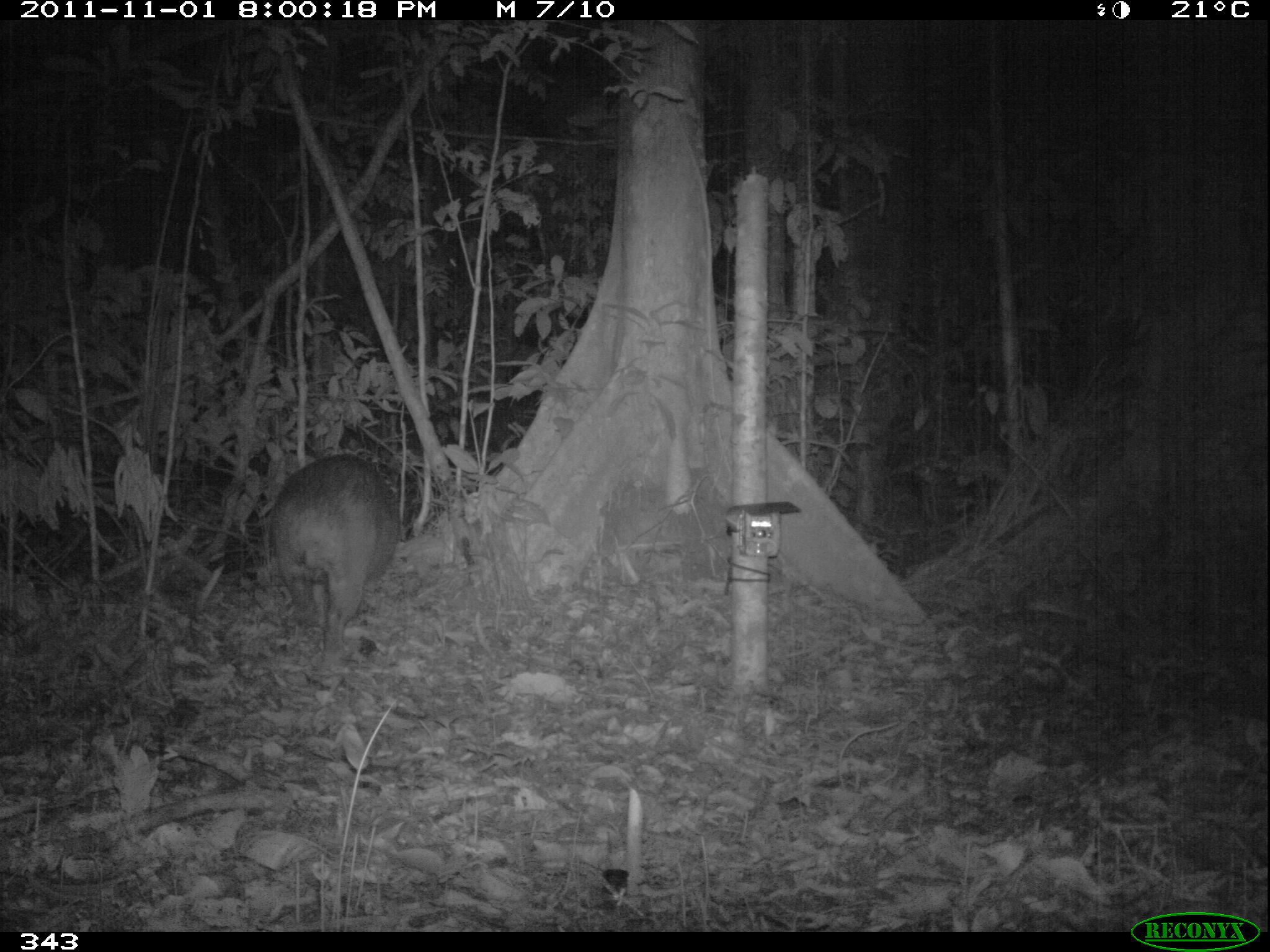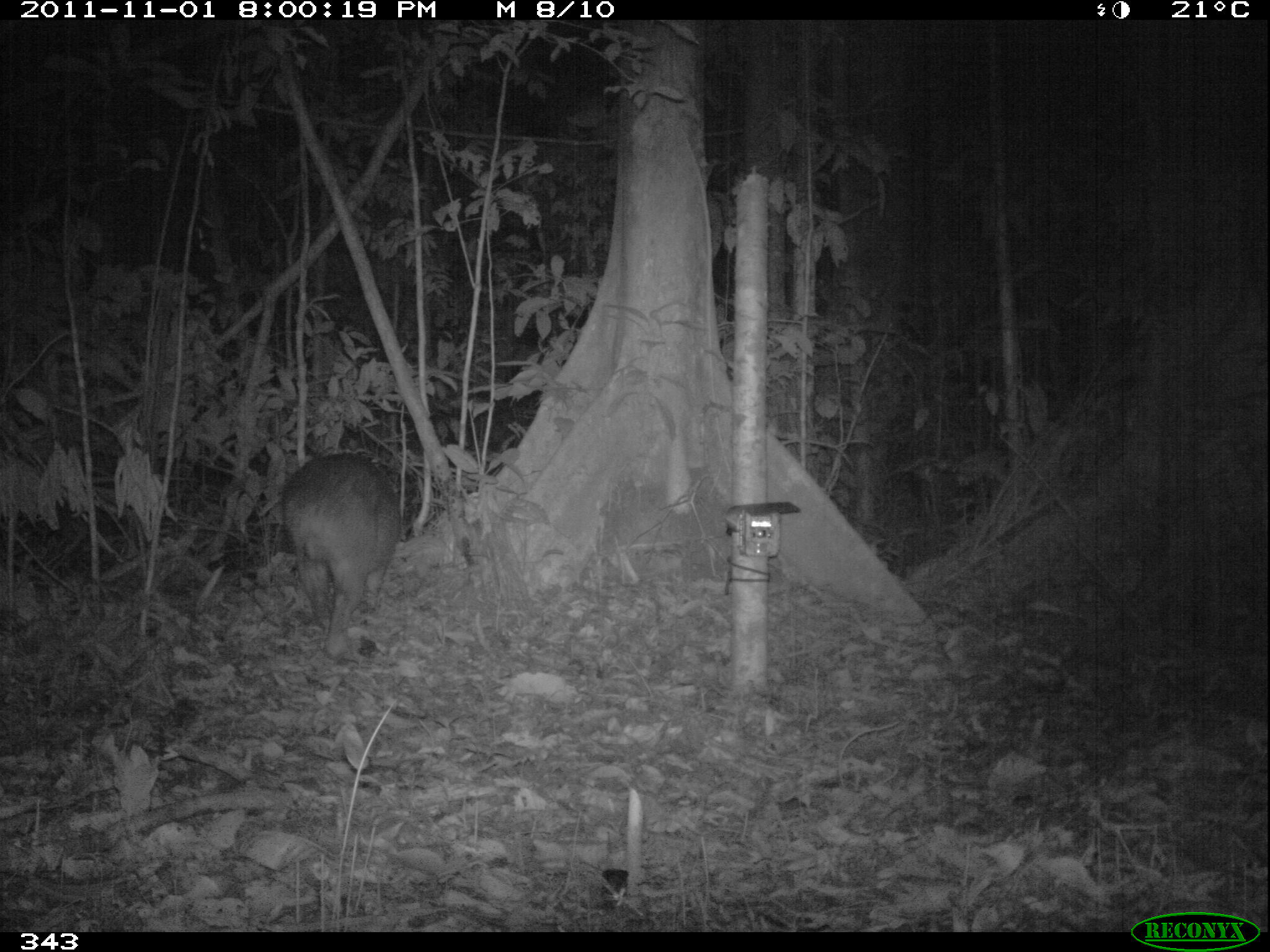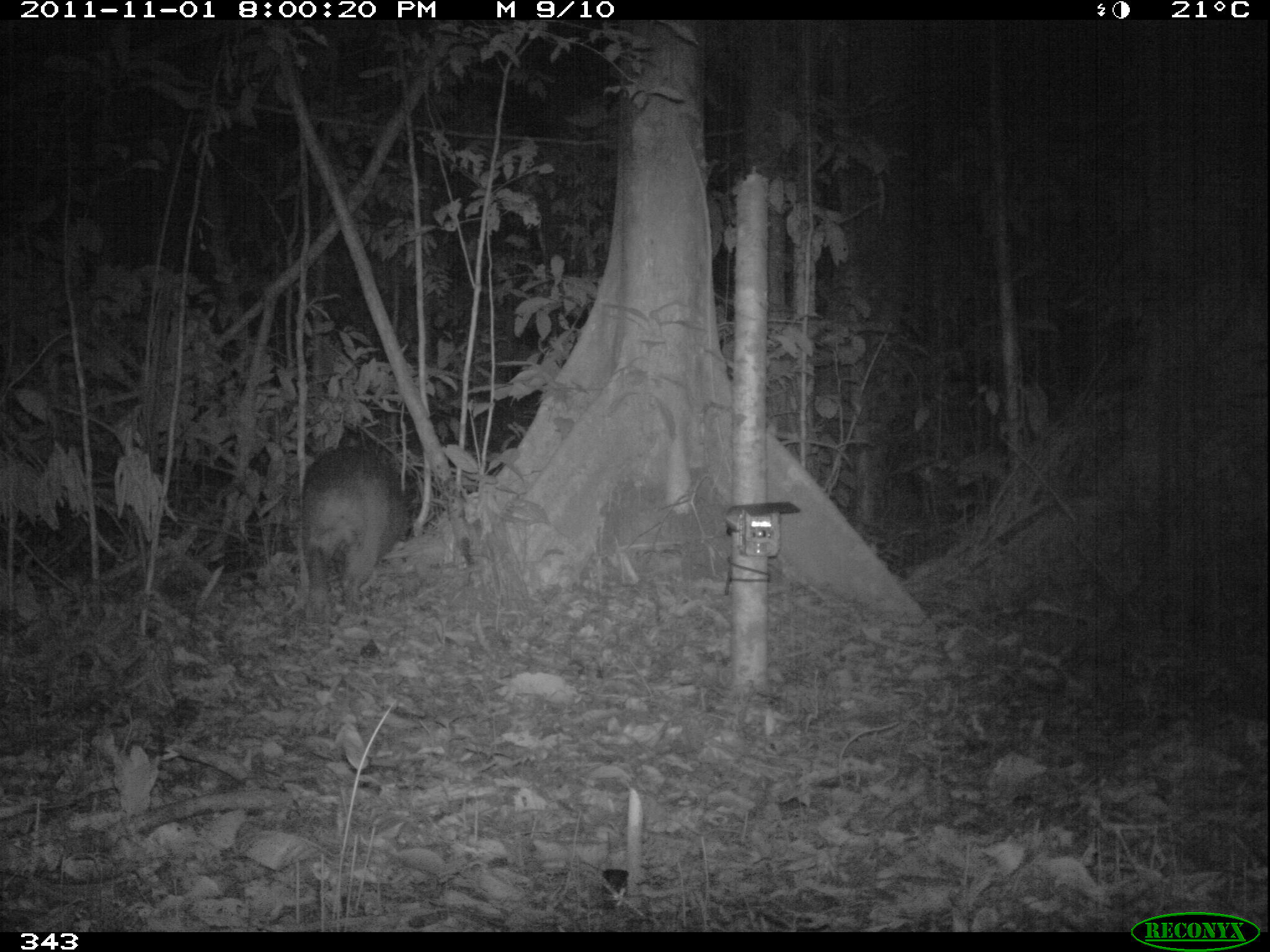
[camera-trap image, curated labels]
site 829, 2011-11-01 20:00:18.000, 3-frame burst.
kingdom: Animalia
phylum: Chordata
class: Mammalia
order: Rodentia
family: Caviidae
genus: Hydrochoerus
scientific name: Hydrochoerus hydrochaeris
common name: capybara